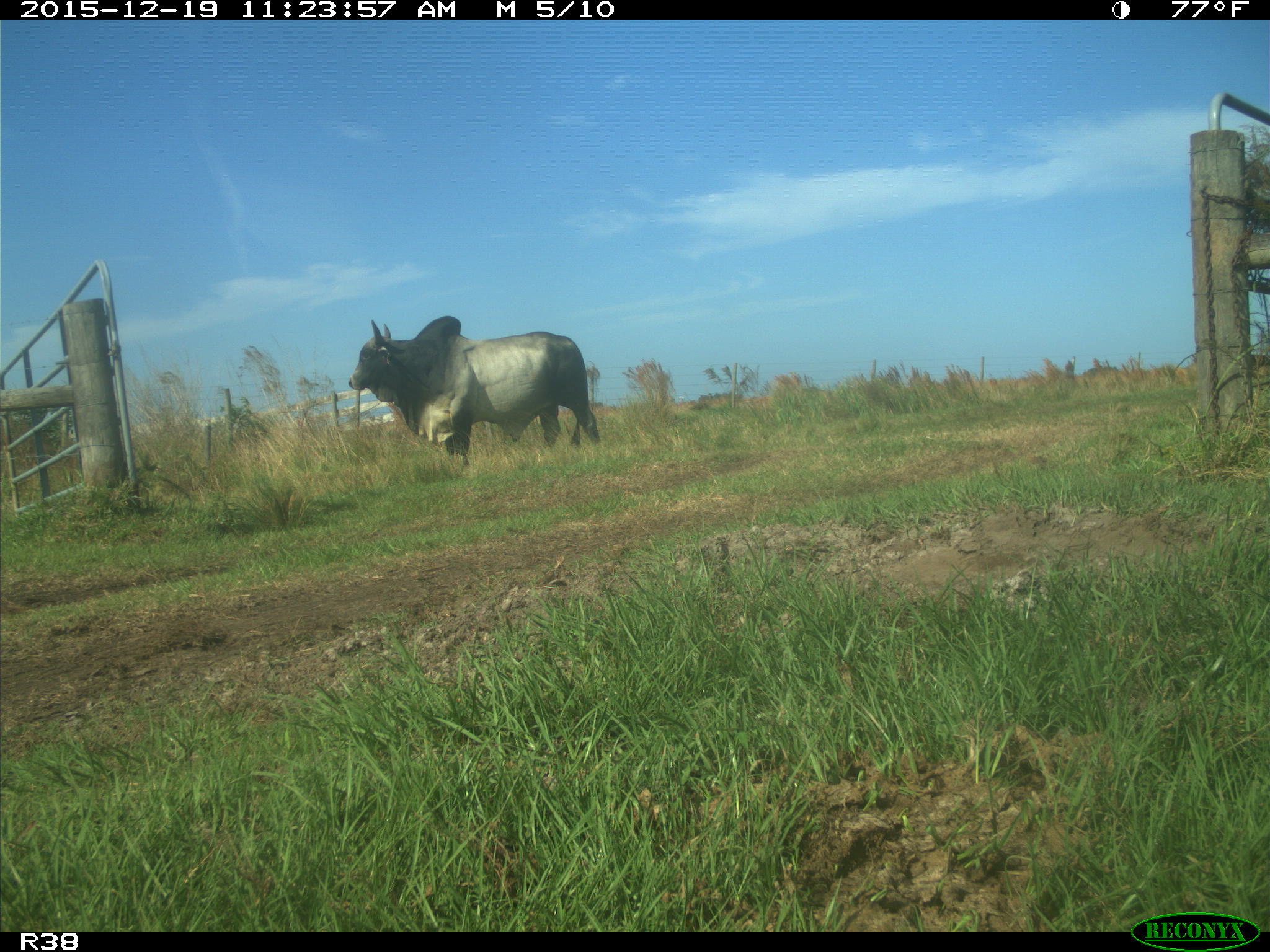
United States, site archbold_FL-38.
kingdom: Animalia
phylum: Chordata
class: Mammalia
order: Artiodactyla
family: Bovidae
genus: Bos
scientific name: Bos taurus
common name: domestic cow